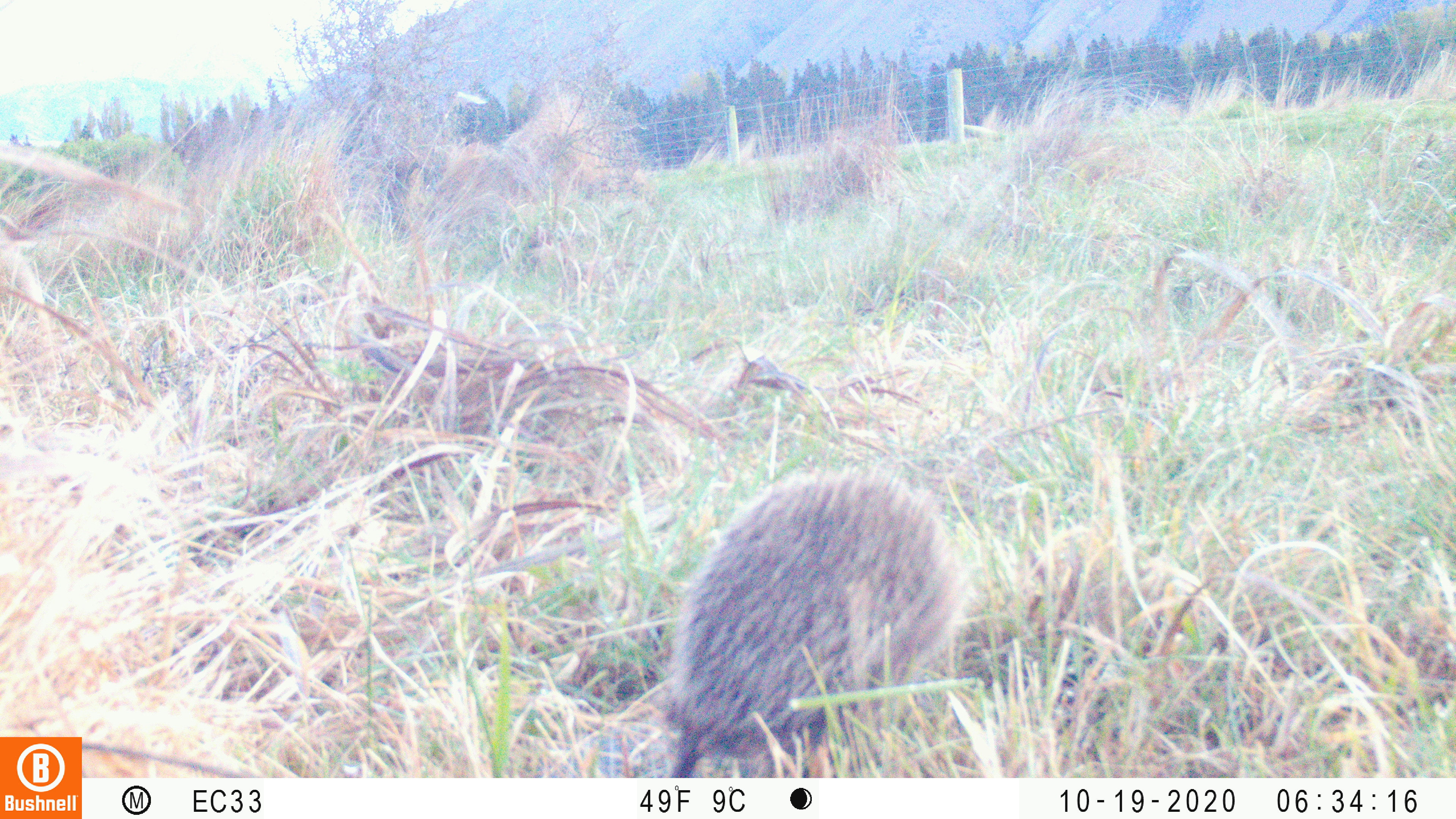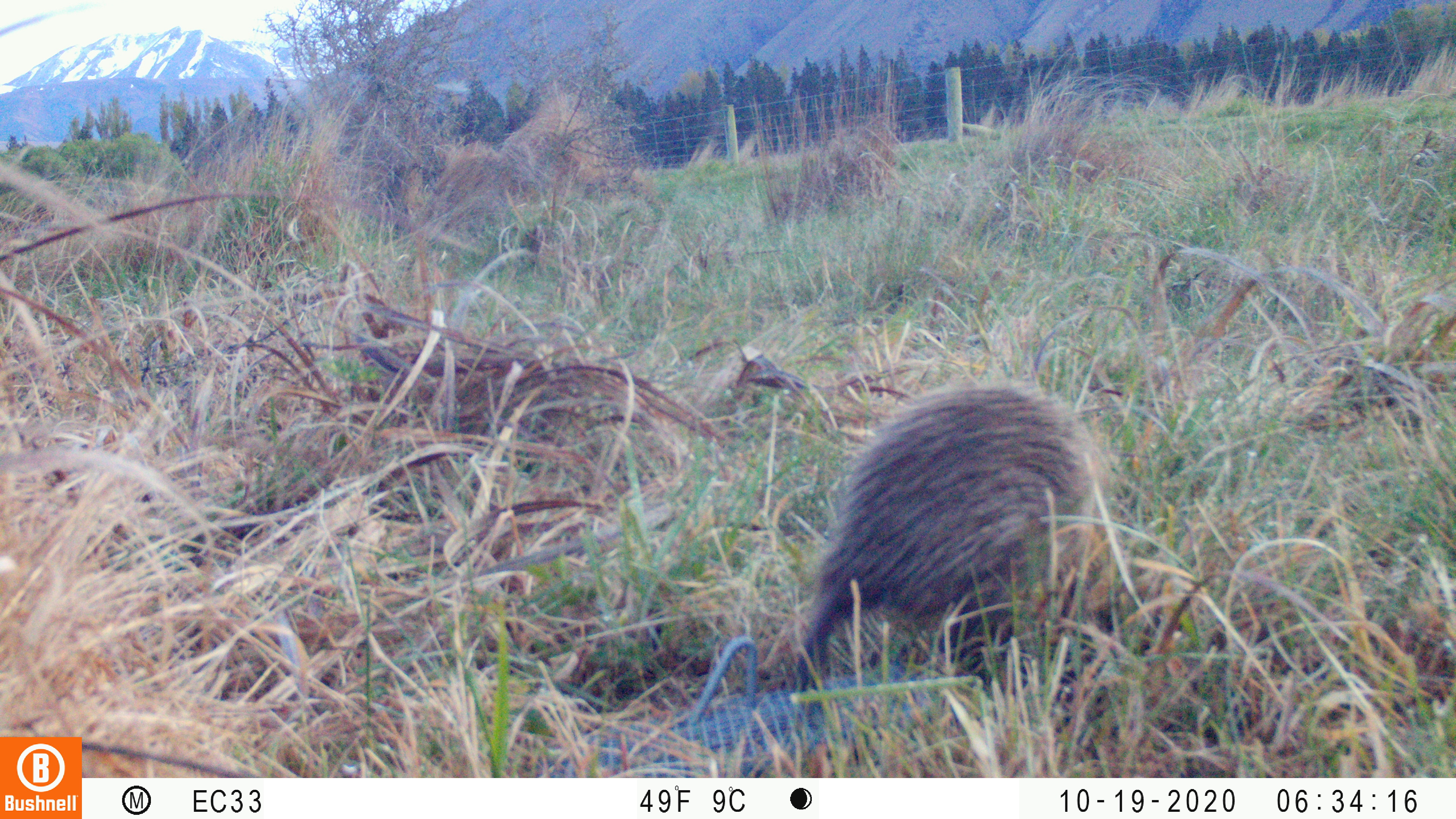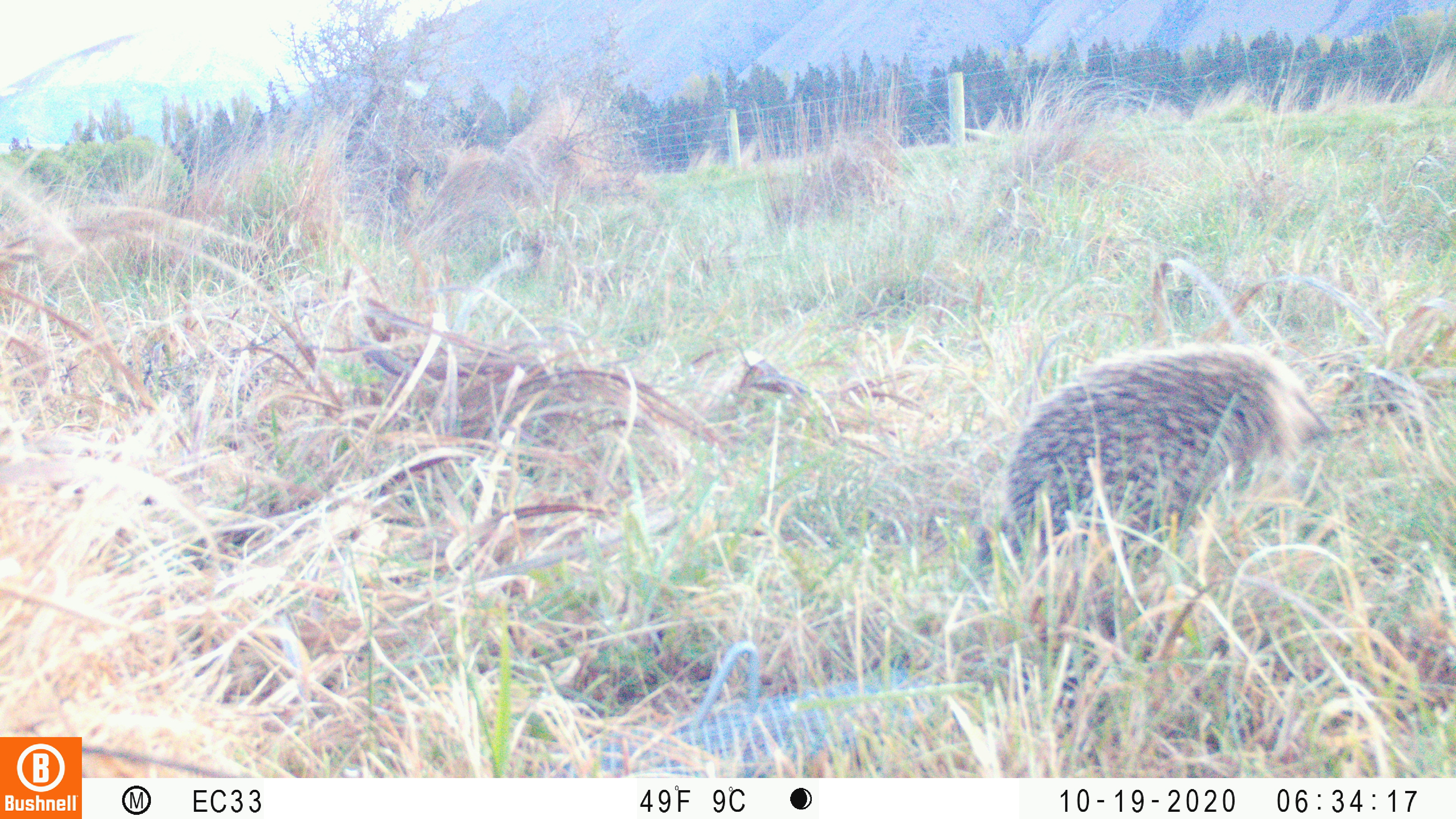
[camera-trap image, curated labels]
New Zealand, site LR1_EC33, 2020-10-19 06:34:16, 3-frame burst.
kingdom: Animalia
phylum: Chordata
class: Mammalia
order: Eulipotyphla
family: Erinaceidae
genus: Erinaceus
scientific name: Erinaceus europaeus europaeus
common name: european hedgehog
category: hedgehog